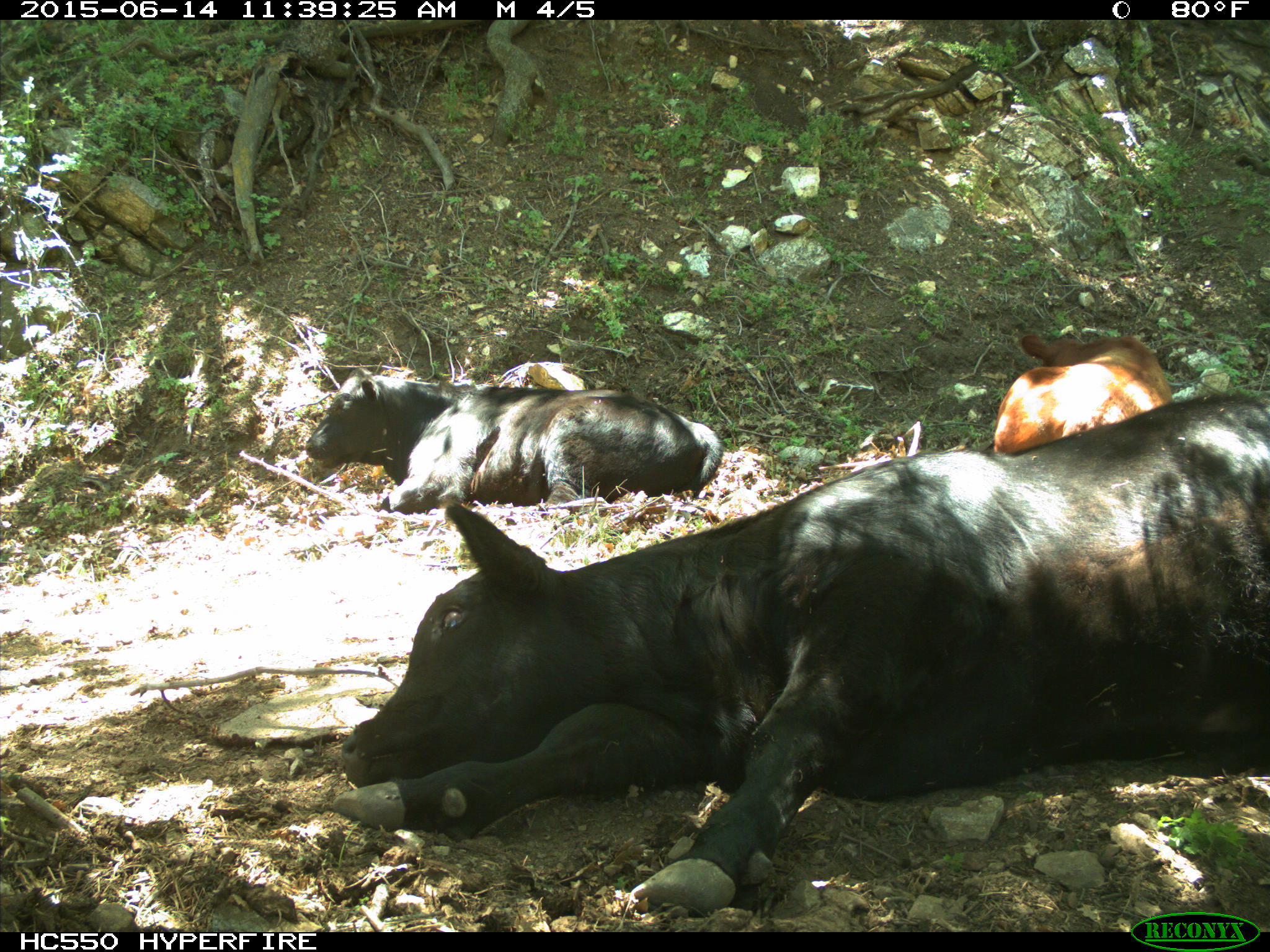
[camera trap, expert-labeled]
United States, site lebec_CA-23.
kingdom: Animalia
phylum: Chordata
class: Mammalia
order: Artiodactyla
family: Bovidae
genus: Bos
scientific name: Bos taurus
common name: domestic cow